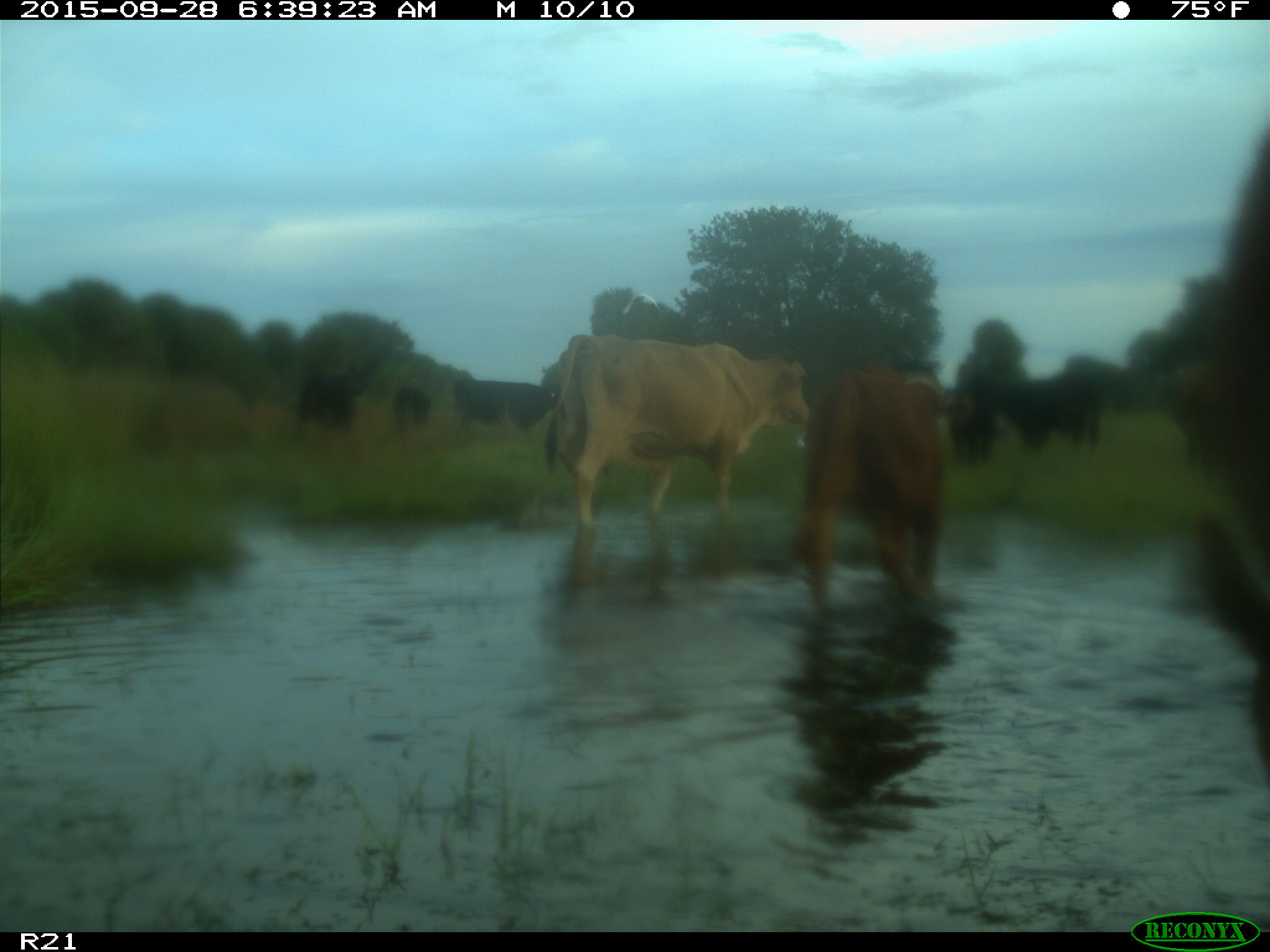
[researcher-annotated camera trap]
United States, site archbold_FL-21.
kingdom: Animalia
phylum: Chordata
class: Mammalia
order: Artiodactyla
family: Bovidae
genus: Bos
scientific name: Bos taurus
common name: domestic cow